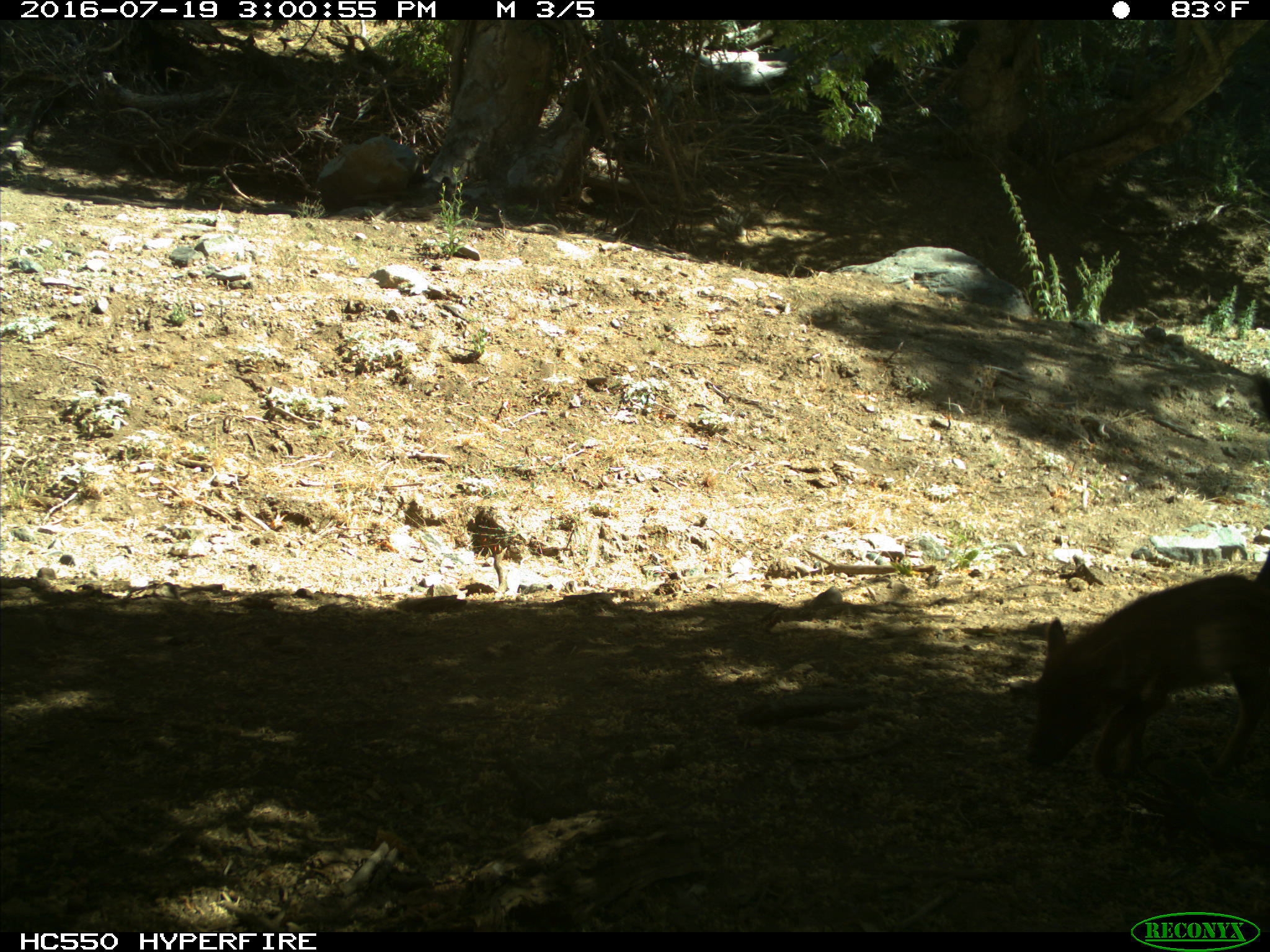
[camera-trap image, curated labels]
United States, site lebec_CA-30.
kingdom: Animalia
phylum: Chordata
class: Mammalia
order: Artiodactyla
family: Suidae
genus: Sus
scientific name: Sus scrofa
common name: wild boar